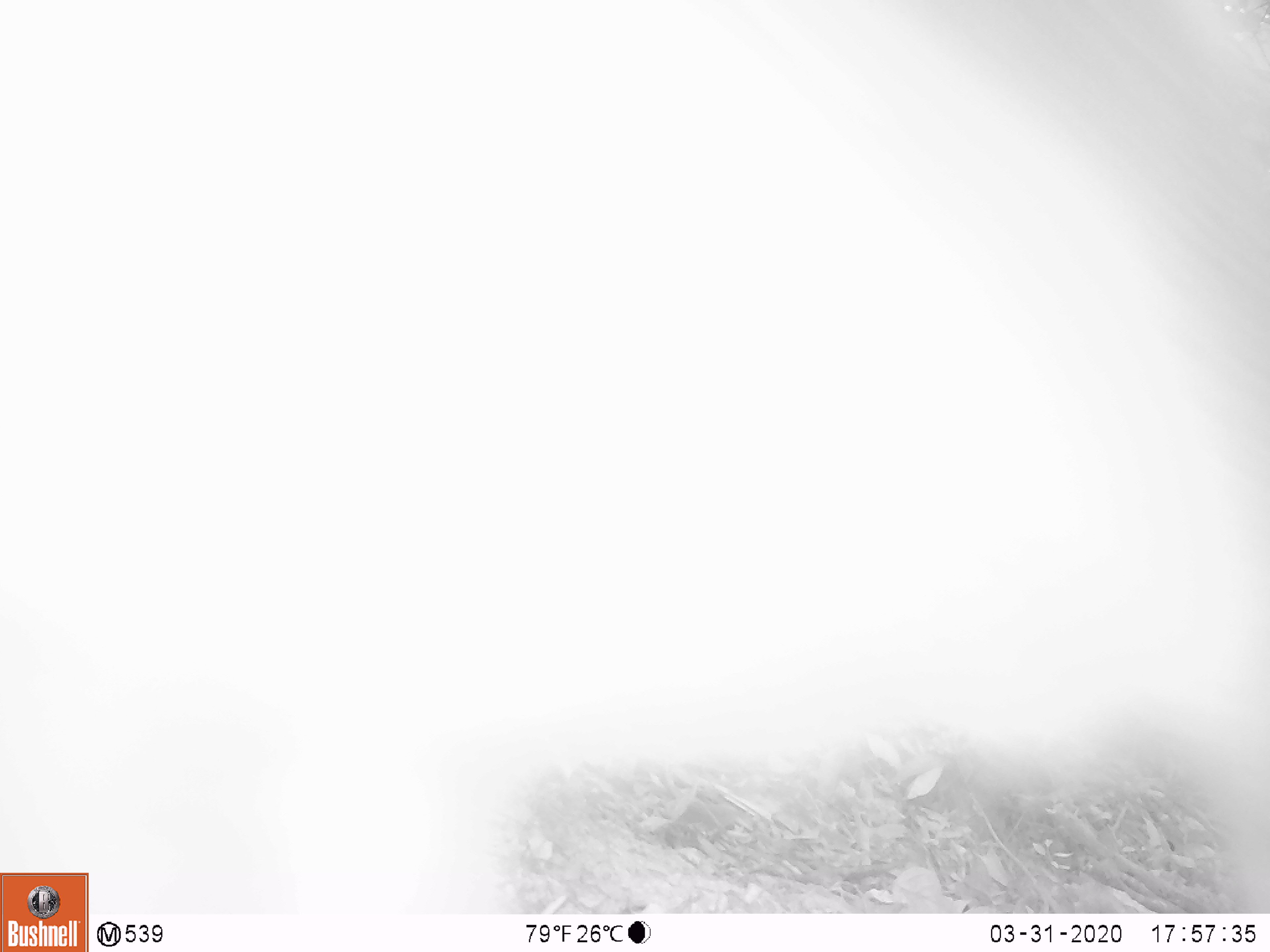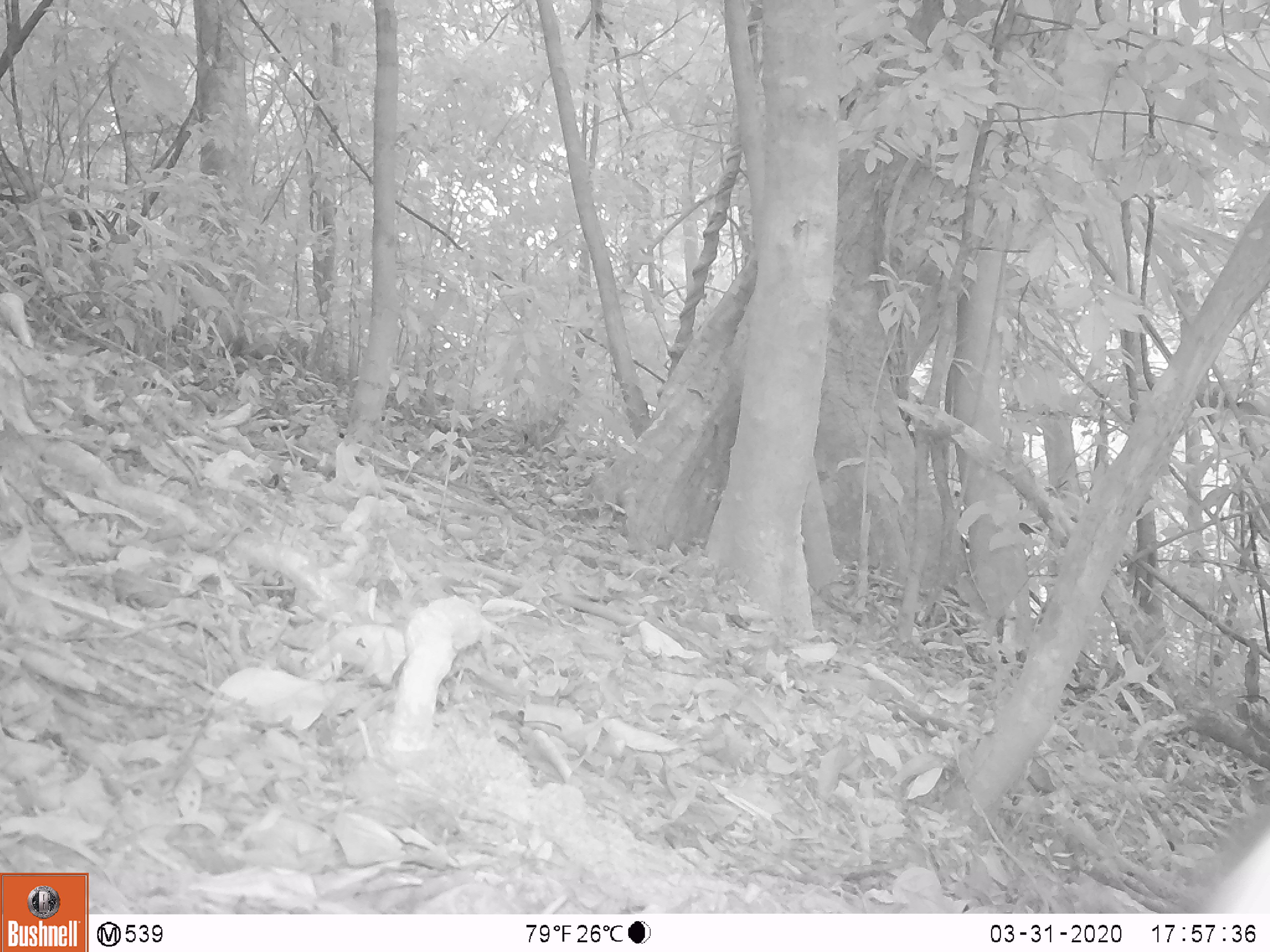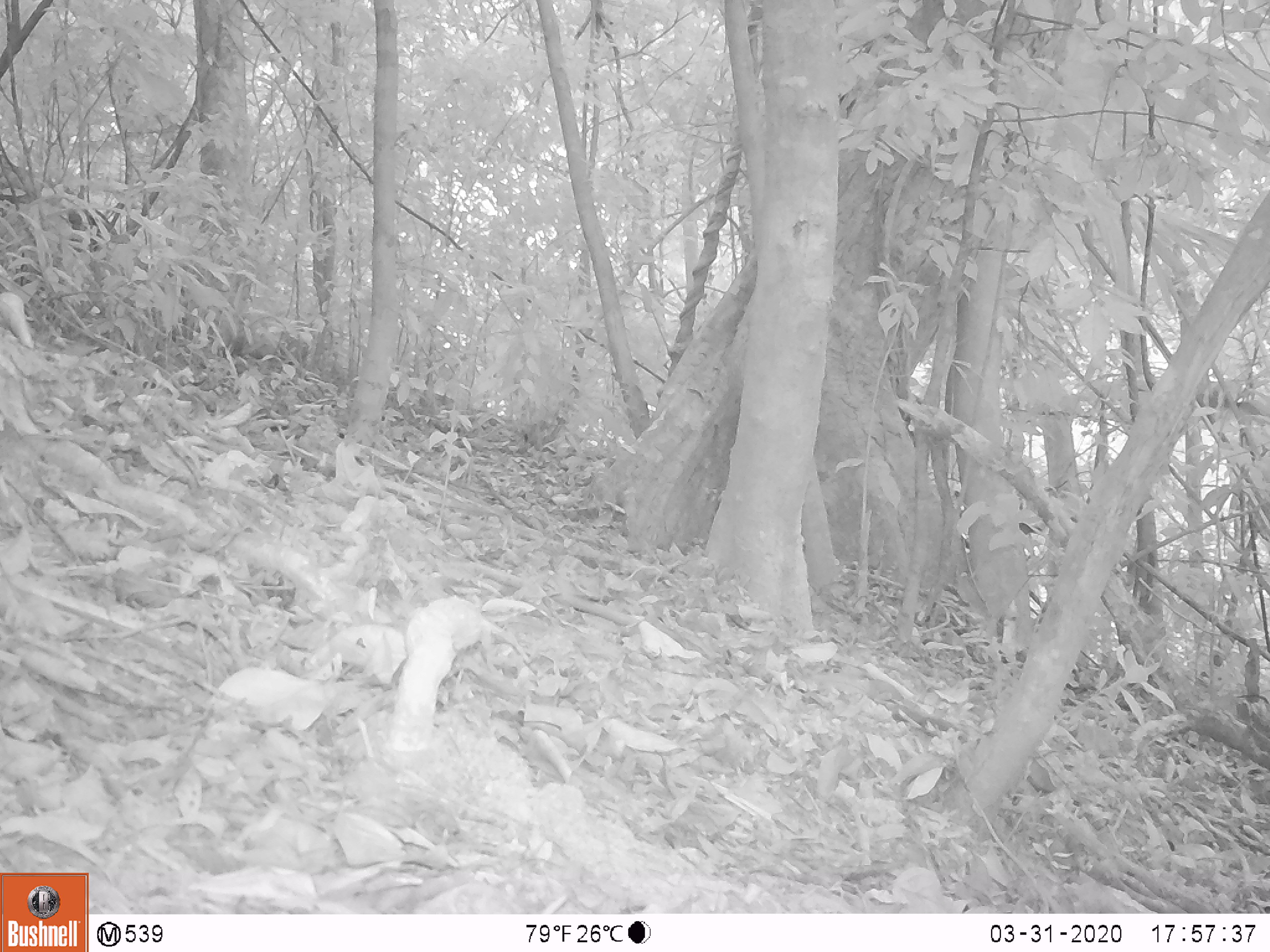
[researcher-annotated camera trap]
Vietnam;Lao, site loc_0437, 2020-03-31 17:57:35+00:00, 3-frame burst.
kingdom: Animalia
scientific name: Animalia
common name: animal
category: unidentified animal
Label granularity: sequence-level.